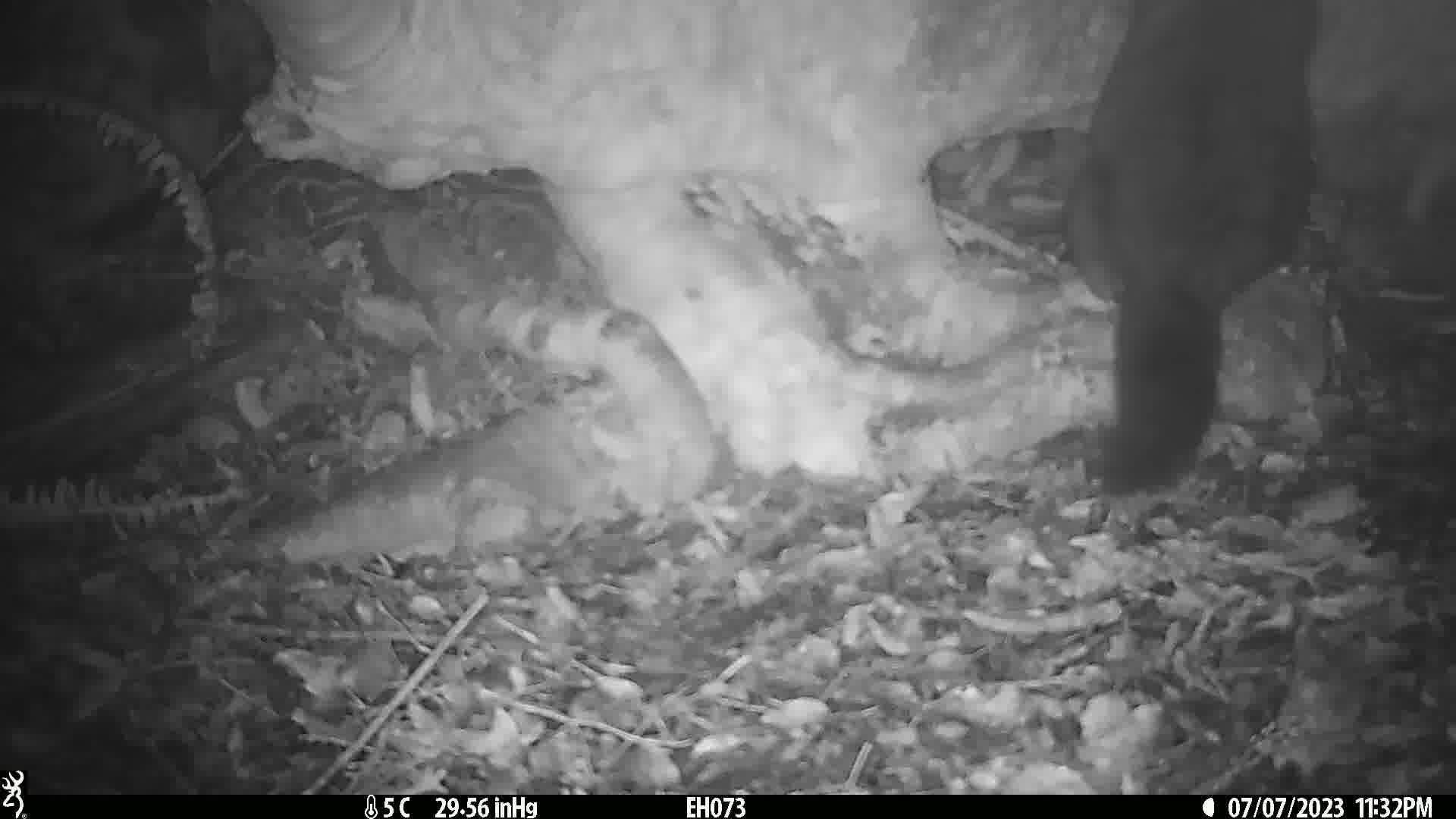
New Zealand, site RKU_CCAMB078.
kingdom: Animalia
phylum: Chordata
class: Mammalia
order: Diprotodontia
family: Phalangeridae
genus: Trichosurus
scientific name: Trichosurus vulpecula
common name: common brushtail possum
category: possum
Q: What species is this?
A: Possum (common brushtail possum) (Trichosurus vulpecula).